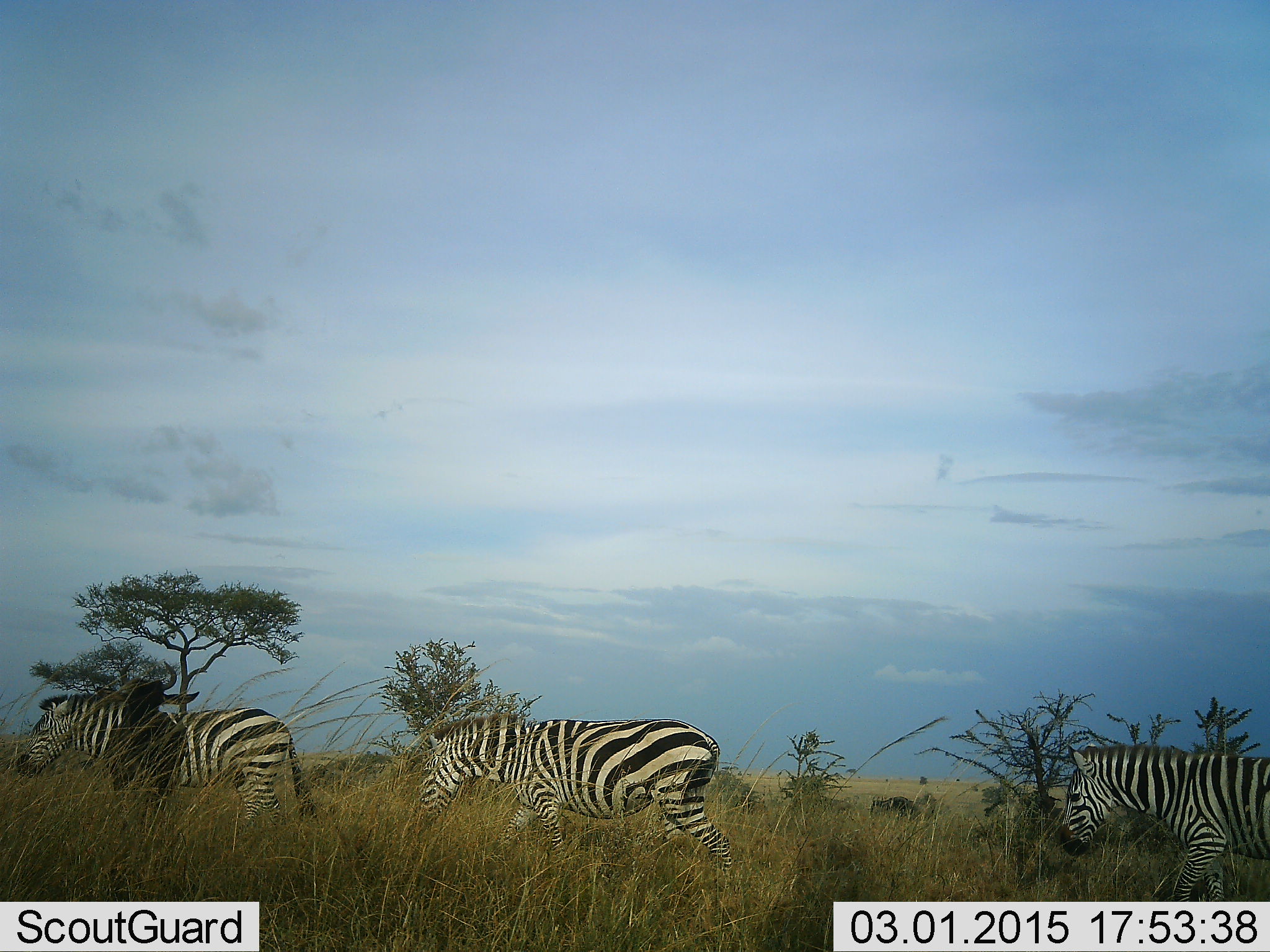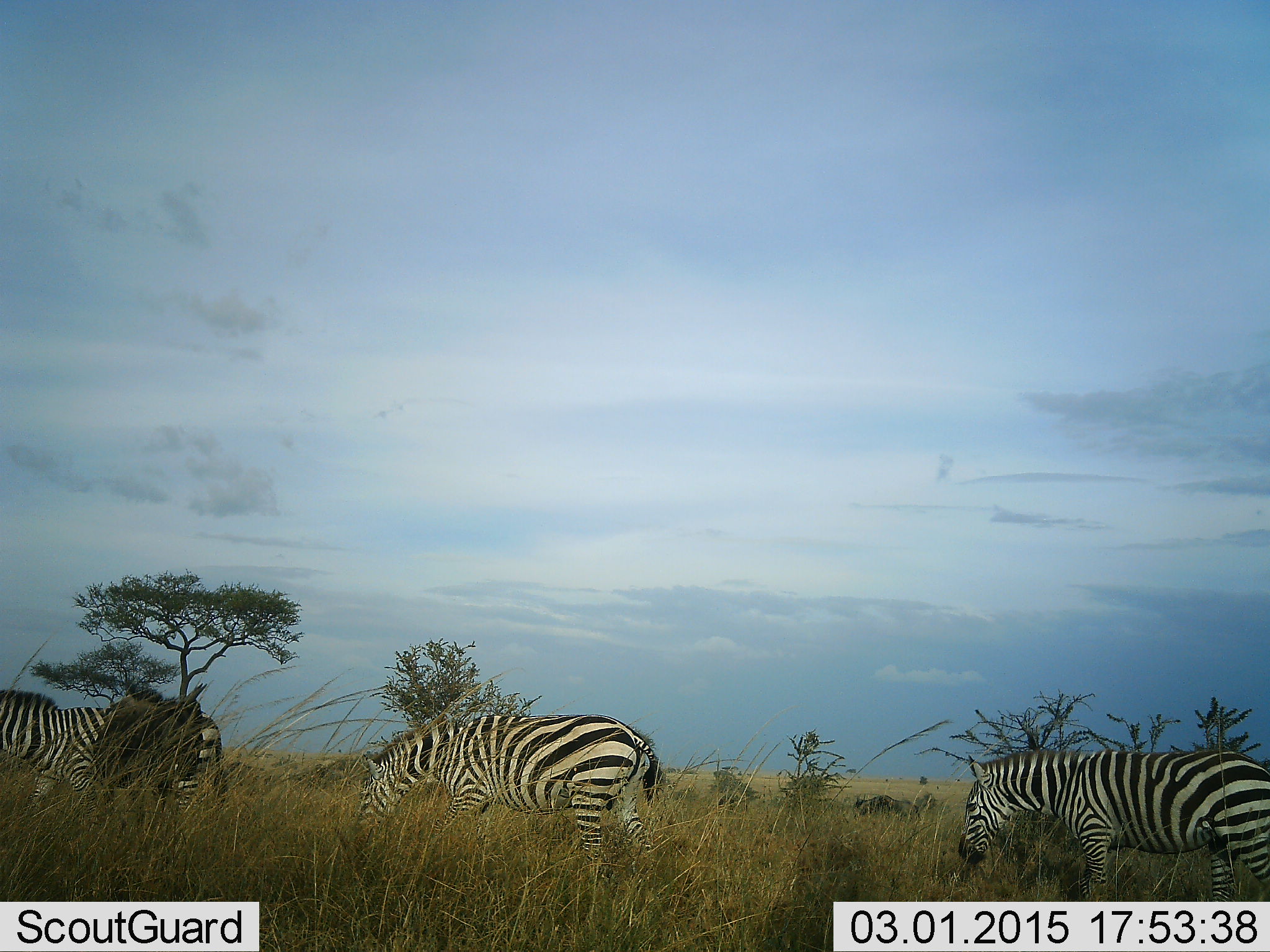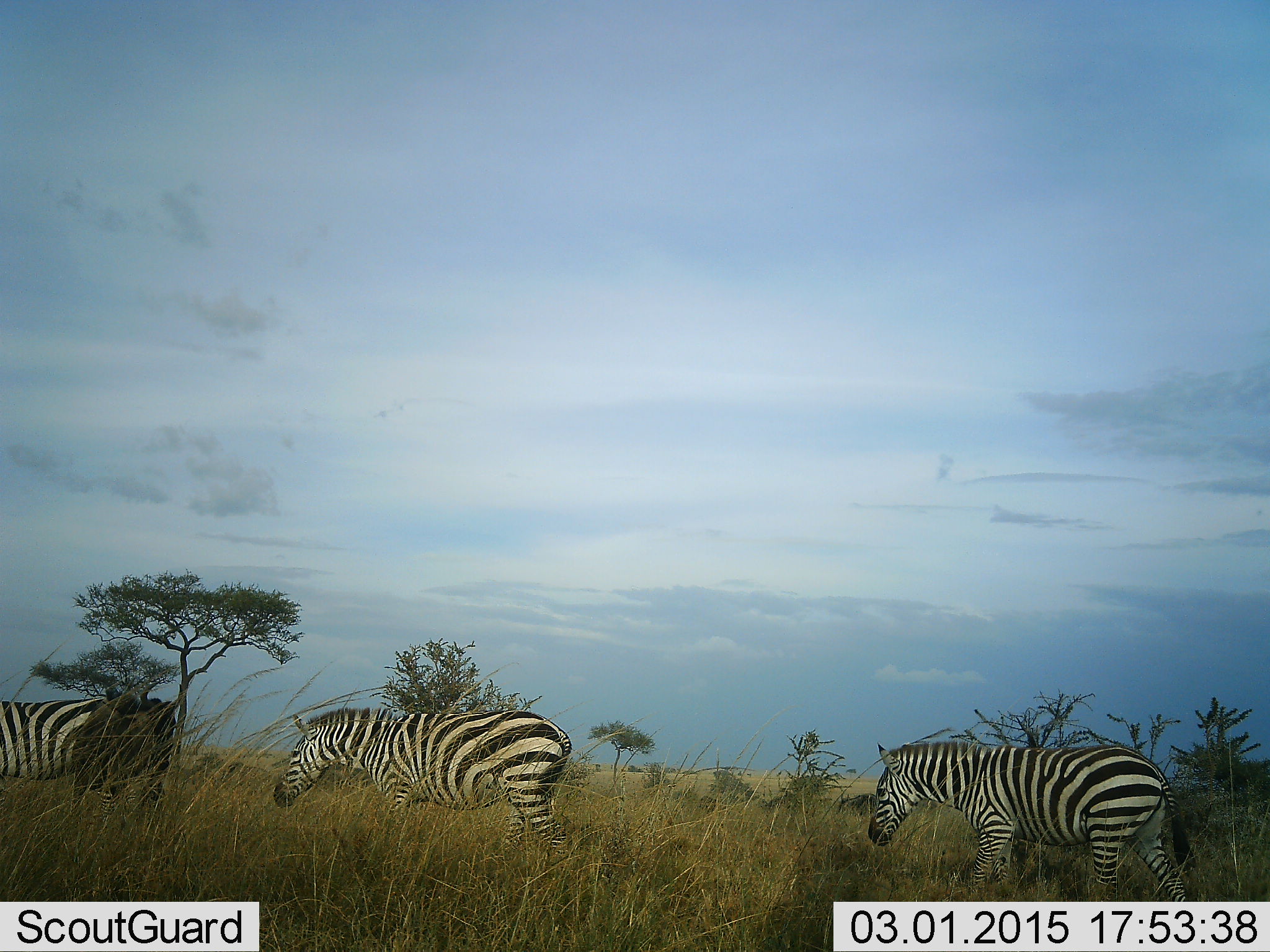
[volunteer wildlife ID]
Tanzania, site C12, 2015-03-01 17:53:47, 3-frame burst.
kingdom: Animalia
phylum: Chordata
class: Mammalia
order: Artiodactyla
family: Bovidae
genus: Connochaetes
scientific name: Connochaetes taurinus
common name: blue wildebeest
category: wildebeest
Wildebeest (blue wildebeest) (Connochaetes taurinus), count 3. Behavior (volunteer vote fractions): standing 30%, resting 0%, moving 90%, interacting 0%. Young present (vote fraction): 10%. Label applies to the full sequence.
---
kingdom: Animalia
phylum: Chordata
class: Mammalia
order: Perissodactyla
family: Equidae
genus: Equus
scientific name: Equus quagga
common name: plains zebra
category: zebra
Zebra (plains zebra) (Equus quagga), count 3. Behavior (volunteer vote fractions): standing 11%, resting 0%, moving 78%, interacting 0%. Young present (vote fraction): 6%. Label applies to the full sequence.